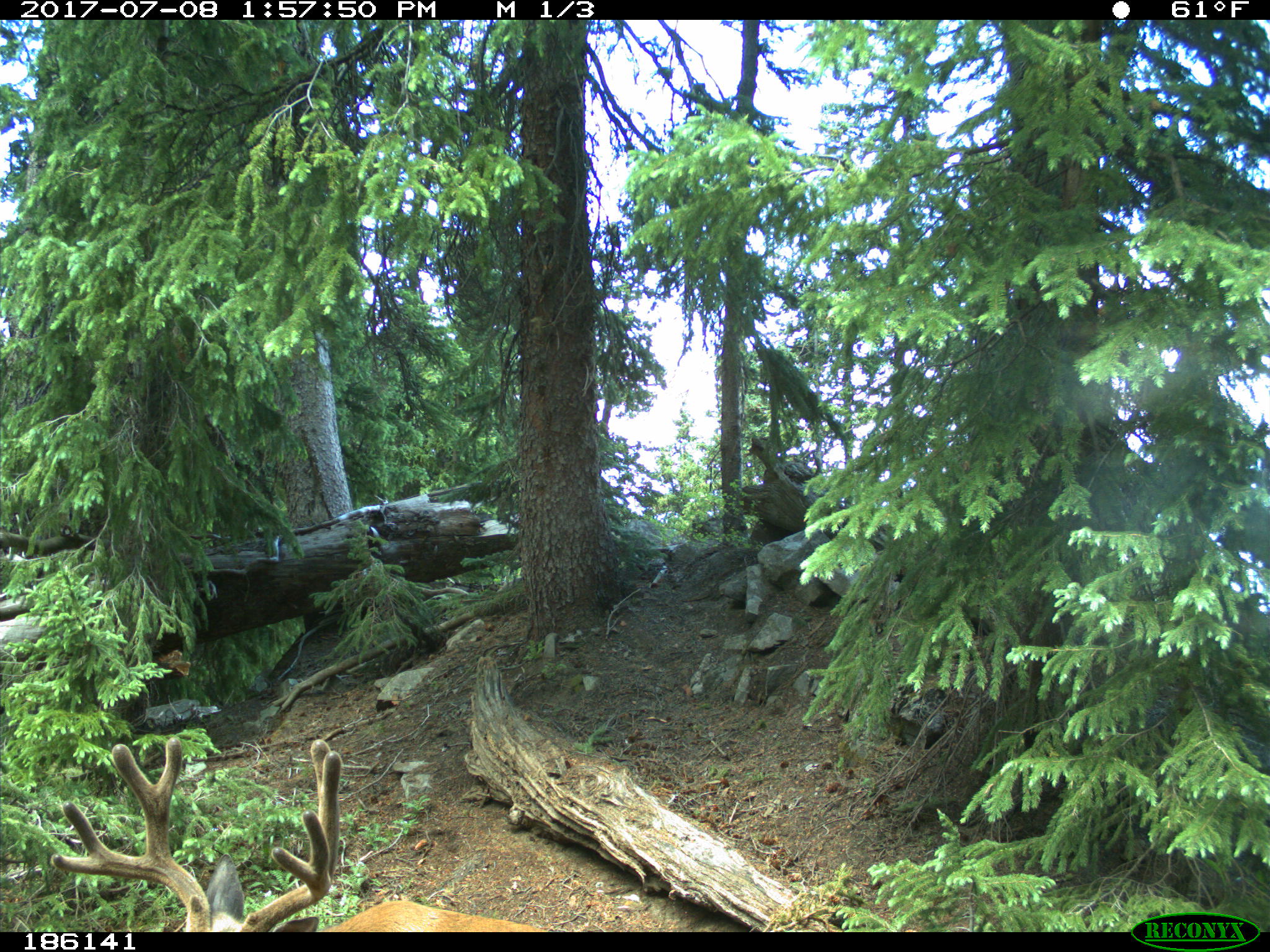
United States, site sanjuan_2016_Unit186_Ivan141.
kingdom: Animalia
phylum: Chordata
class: Mammalia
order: Artiodactyla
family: Cervidae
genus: Odocoileus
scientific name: Odocoileus hemionus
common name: mule deer